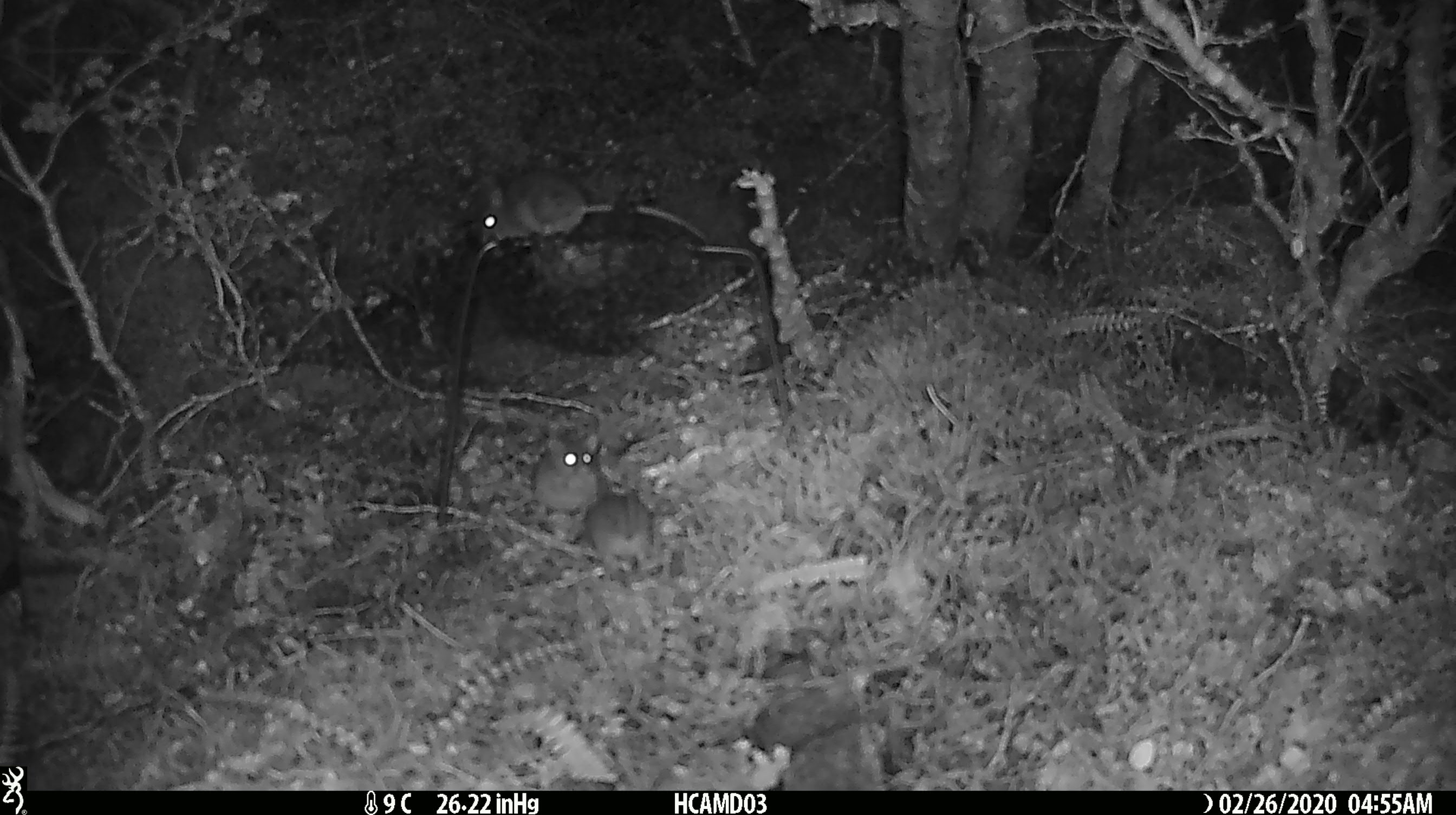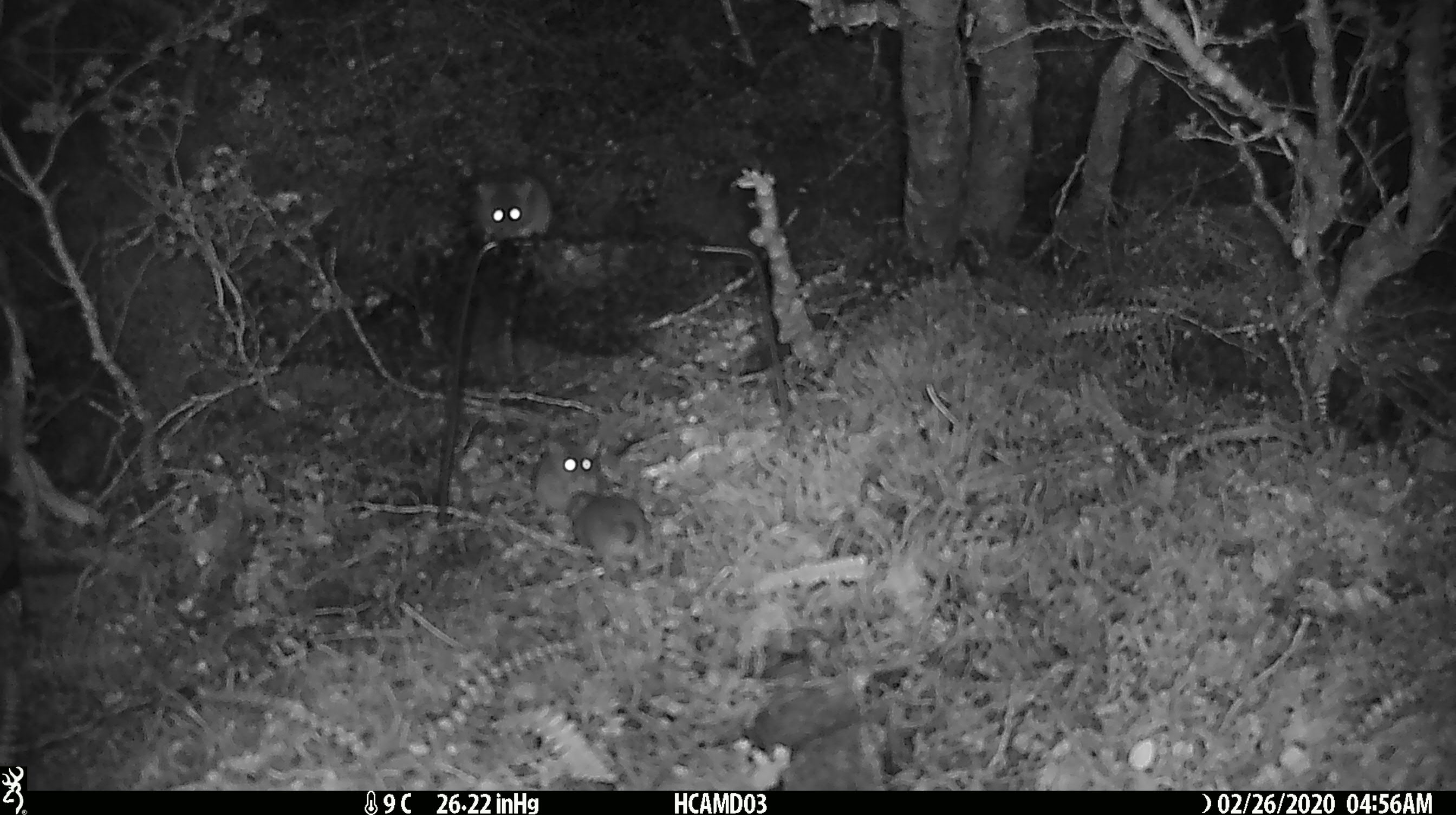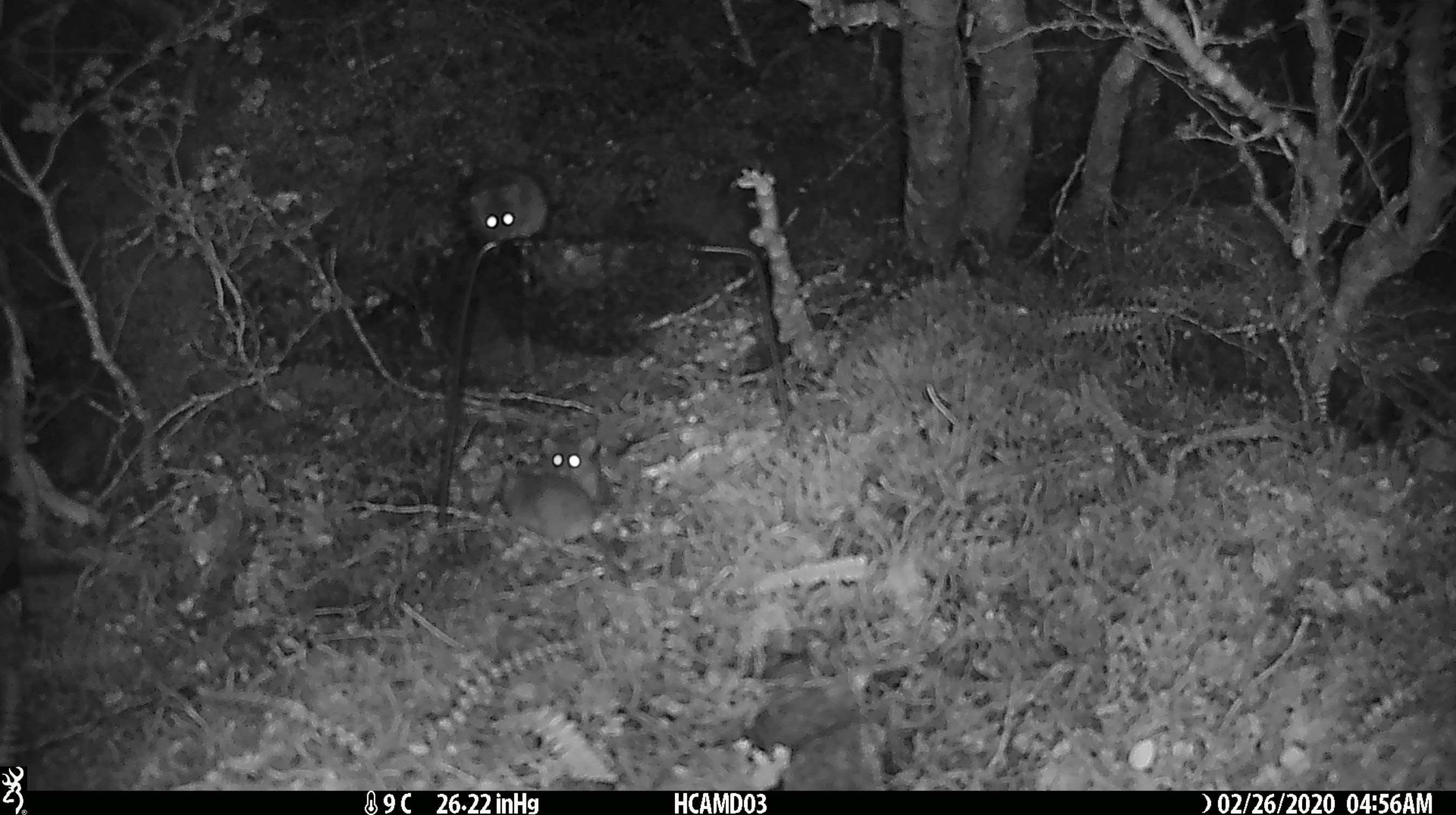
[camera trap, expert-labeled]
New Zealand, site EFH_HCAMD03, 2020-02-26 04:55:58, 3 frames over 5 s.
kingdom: Animalia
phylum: Chordata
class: Mammalia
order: Rodentia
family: Muridae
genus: Mus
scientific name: Mus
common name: mouse